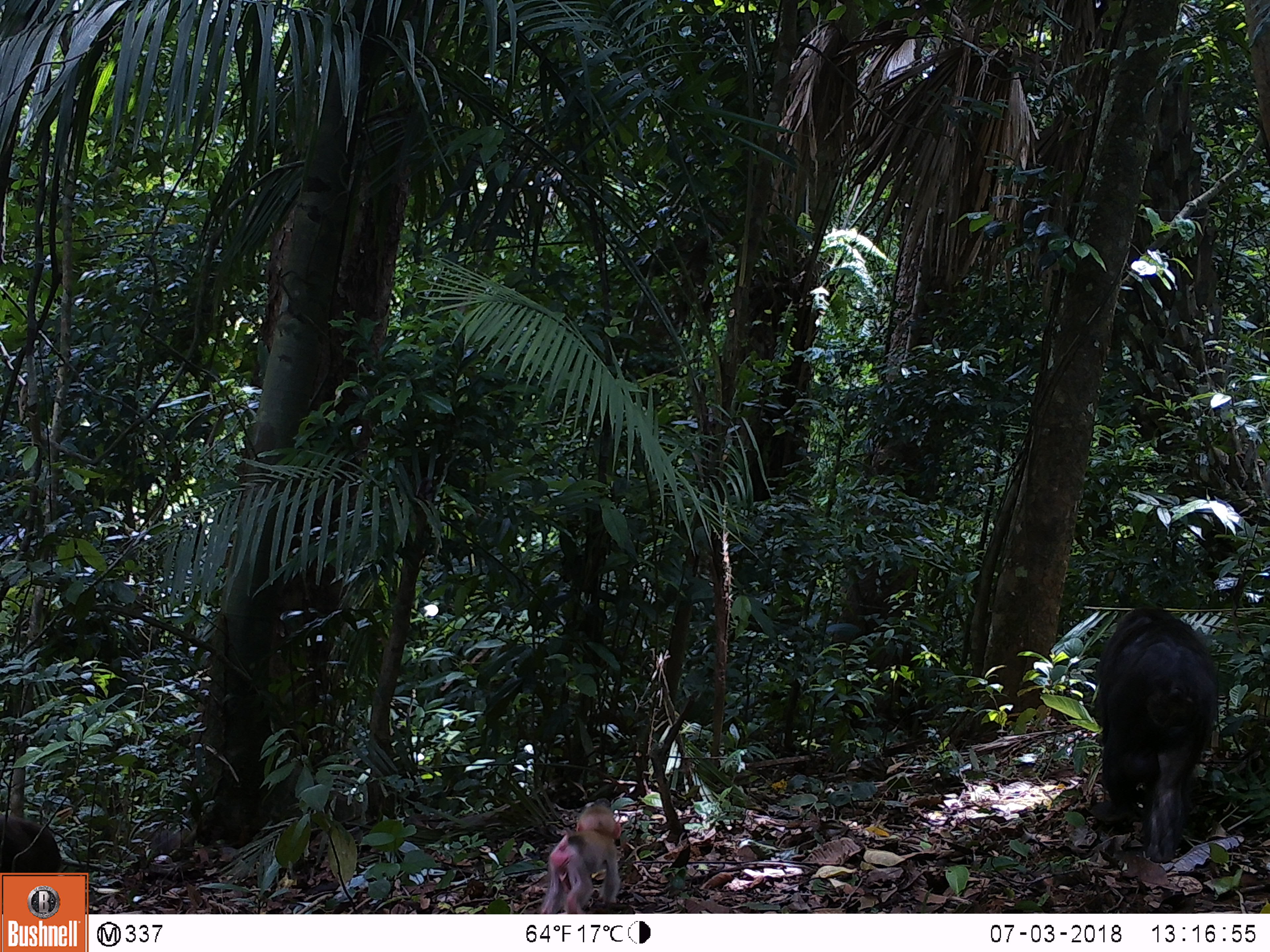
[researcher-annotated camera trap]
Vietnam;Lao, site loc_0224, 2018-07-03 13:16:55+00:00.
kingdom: Animalia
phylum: Chordata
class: Mammalia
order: Primates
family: Cercopithecidae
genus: Macaca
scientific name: Macaca arctoides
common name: stump-tailed macaque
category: stump tailed macaque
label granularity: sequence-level